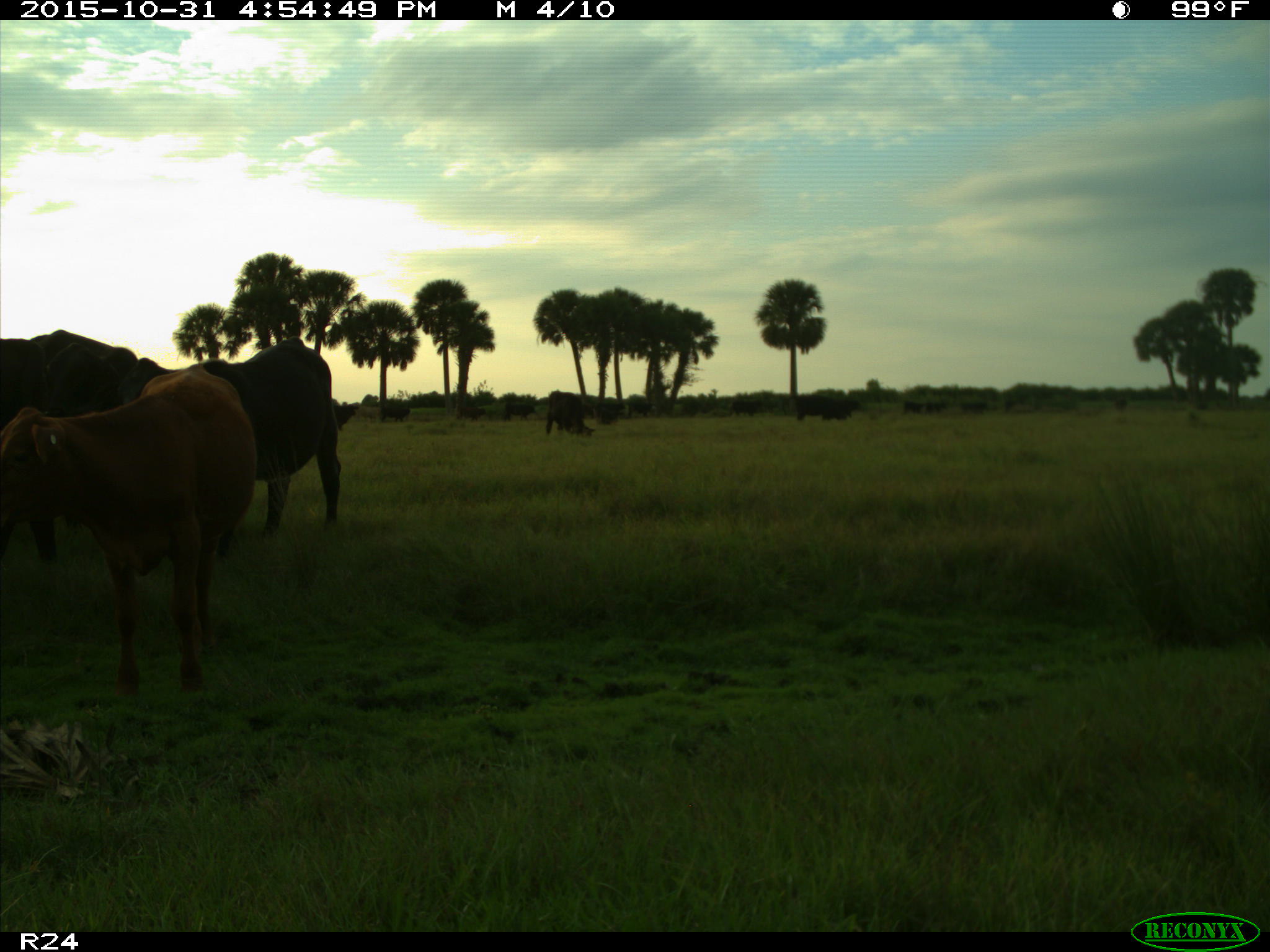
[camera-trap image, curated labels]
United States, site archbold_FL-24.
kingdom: Animalia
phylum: Chordata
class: Mammalia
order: Artiodactyla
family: Bovidae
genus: Bos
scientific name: Bos taurus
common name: domestic cow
Bos taurus (domestic cow).